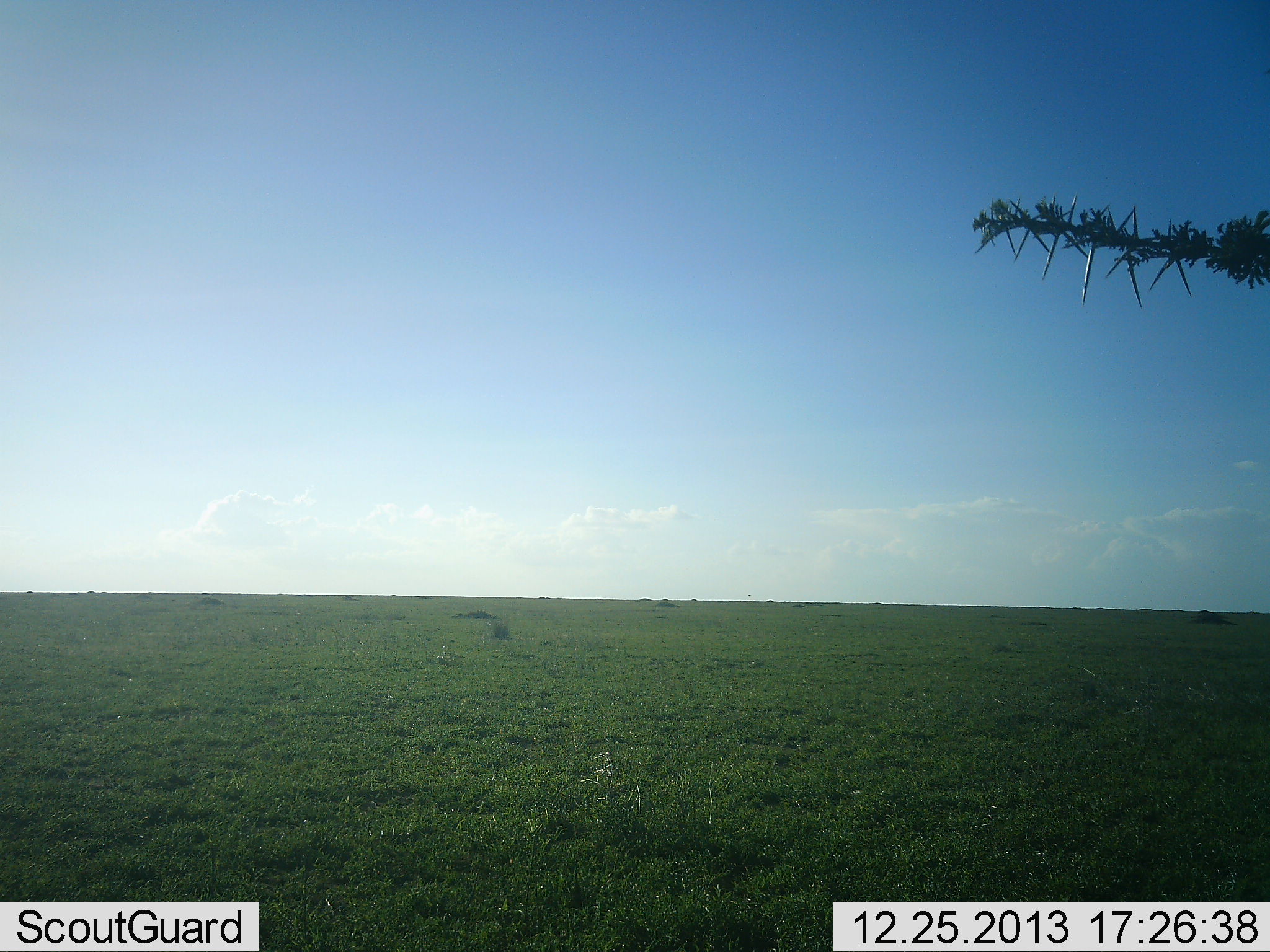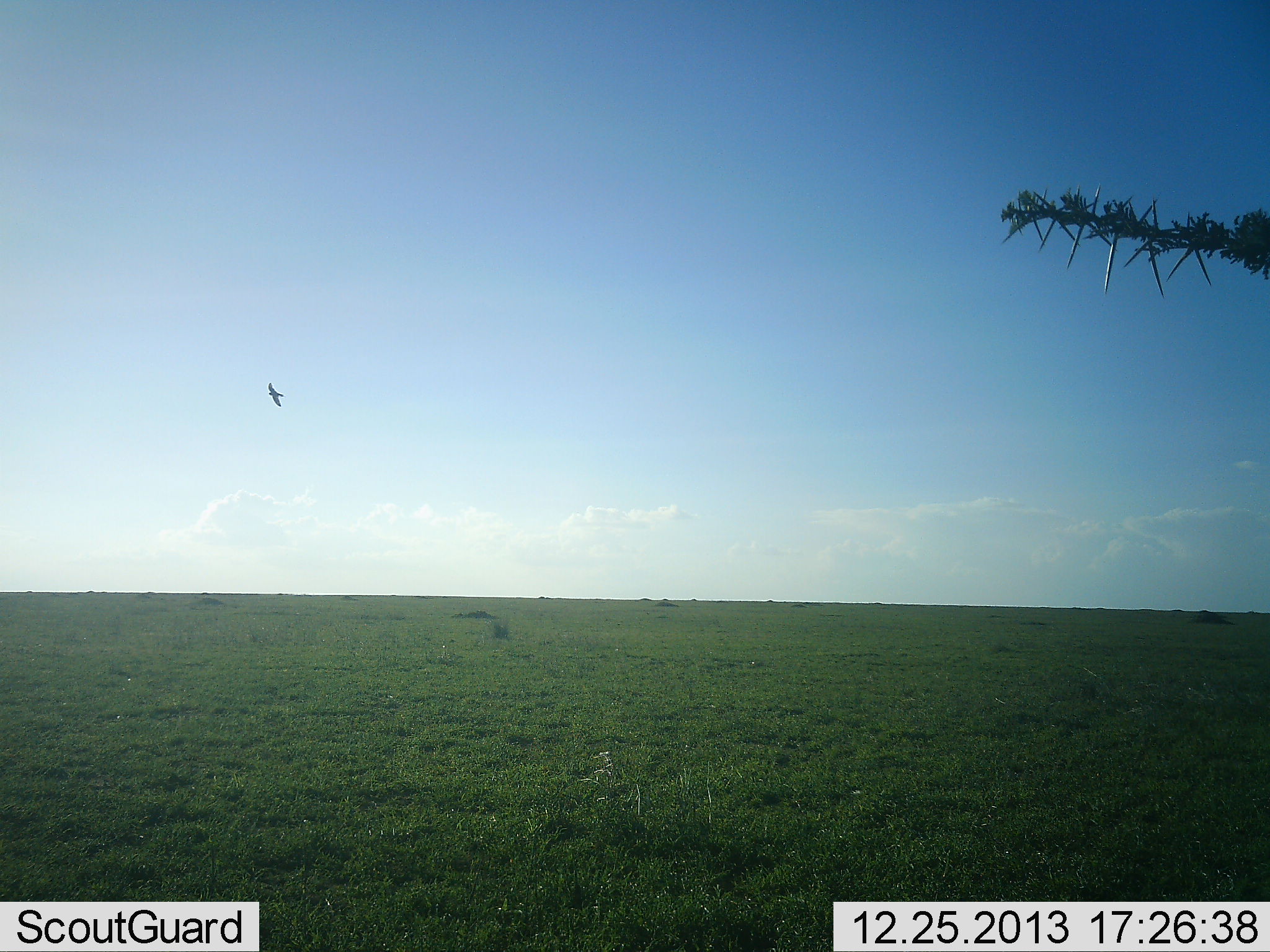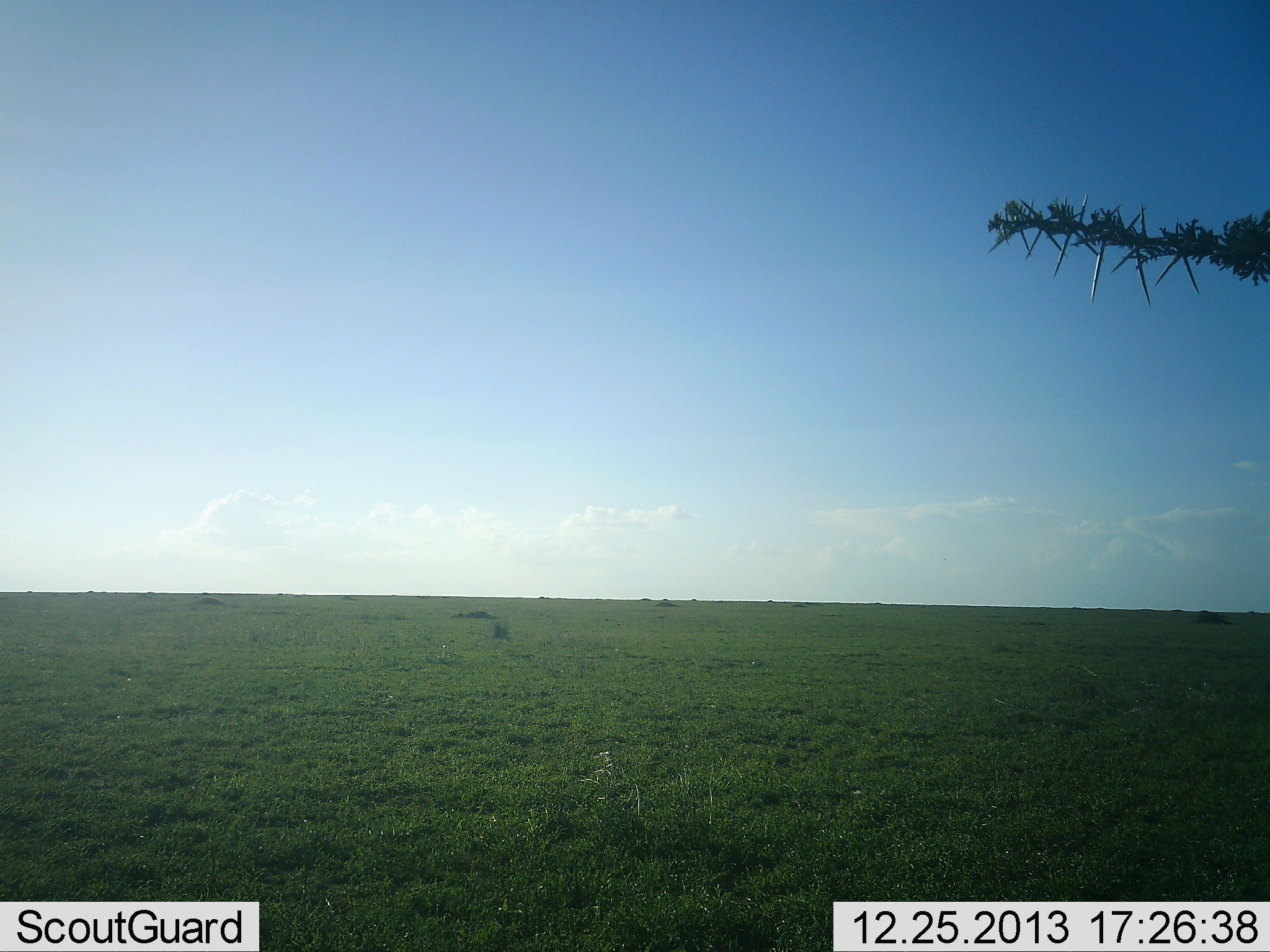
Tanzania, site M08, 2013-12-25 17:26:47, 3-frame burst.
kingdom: Animalia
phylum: Chordata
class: Aves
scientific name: Aves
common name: bird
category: otherbird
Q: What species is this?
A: Otherbird (bird) (Aves).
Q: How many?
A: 1.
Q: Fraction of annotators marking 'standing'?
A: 0%.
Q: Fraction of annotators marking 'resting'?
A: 0%.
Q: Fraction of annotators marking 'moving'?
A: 100%.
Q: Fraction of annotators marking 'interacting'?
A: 0%.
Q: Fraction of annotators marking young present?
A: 0%.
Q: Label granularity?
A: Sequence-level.